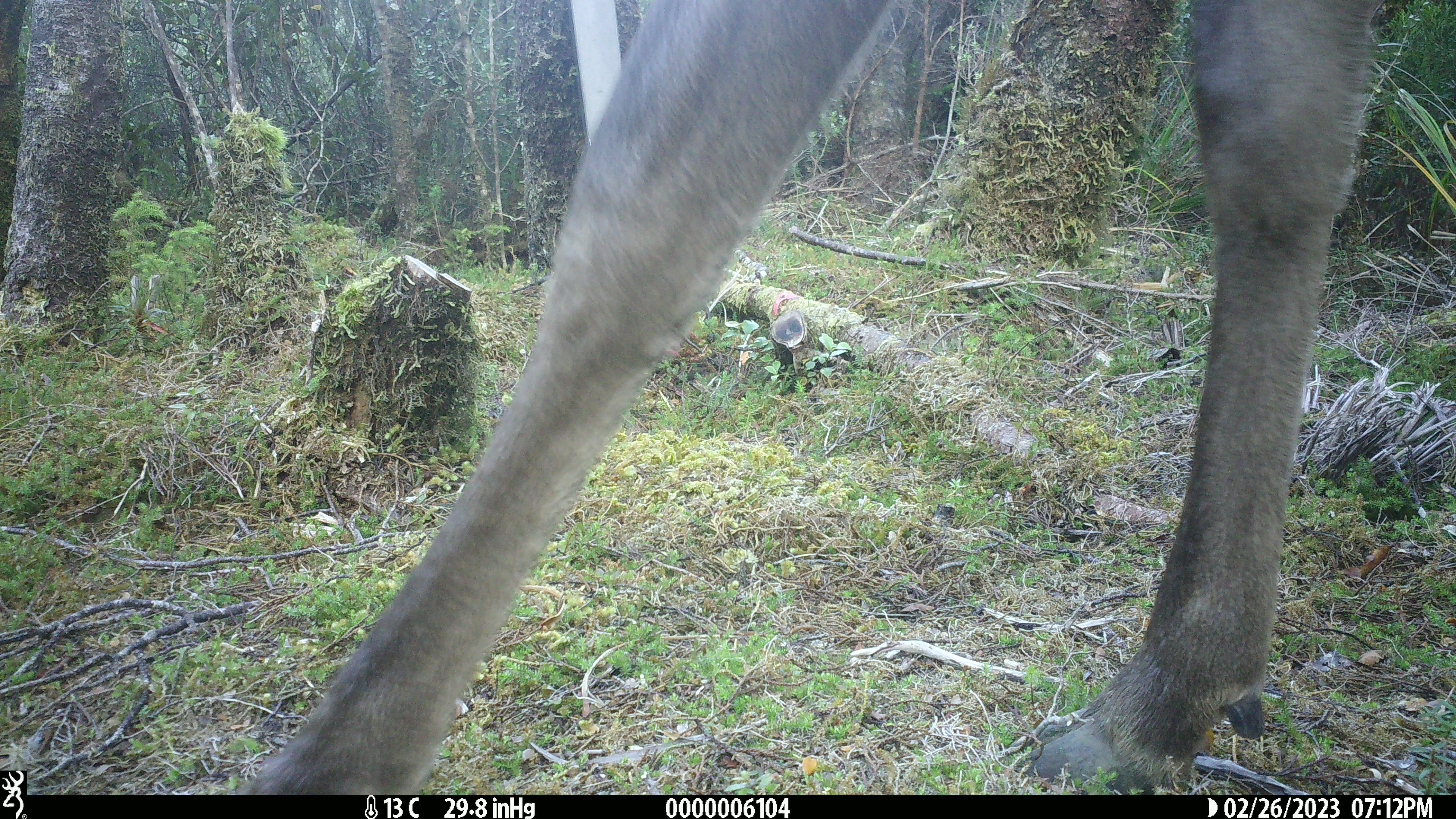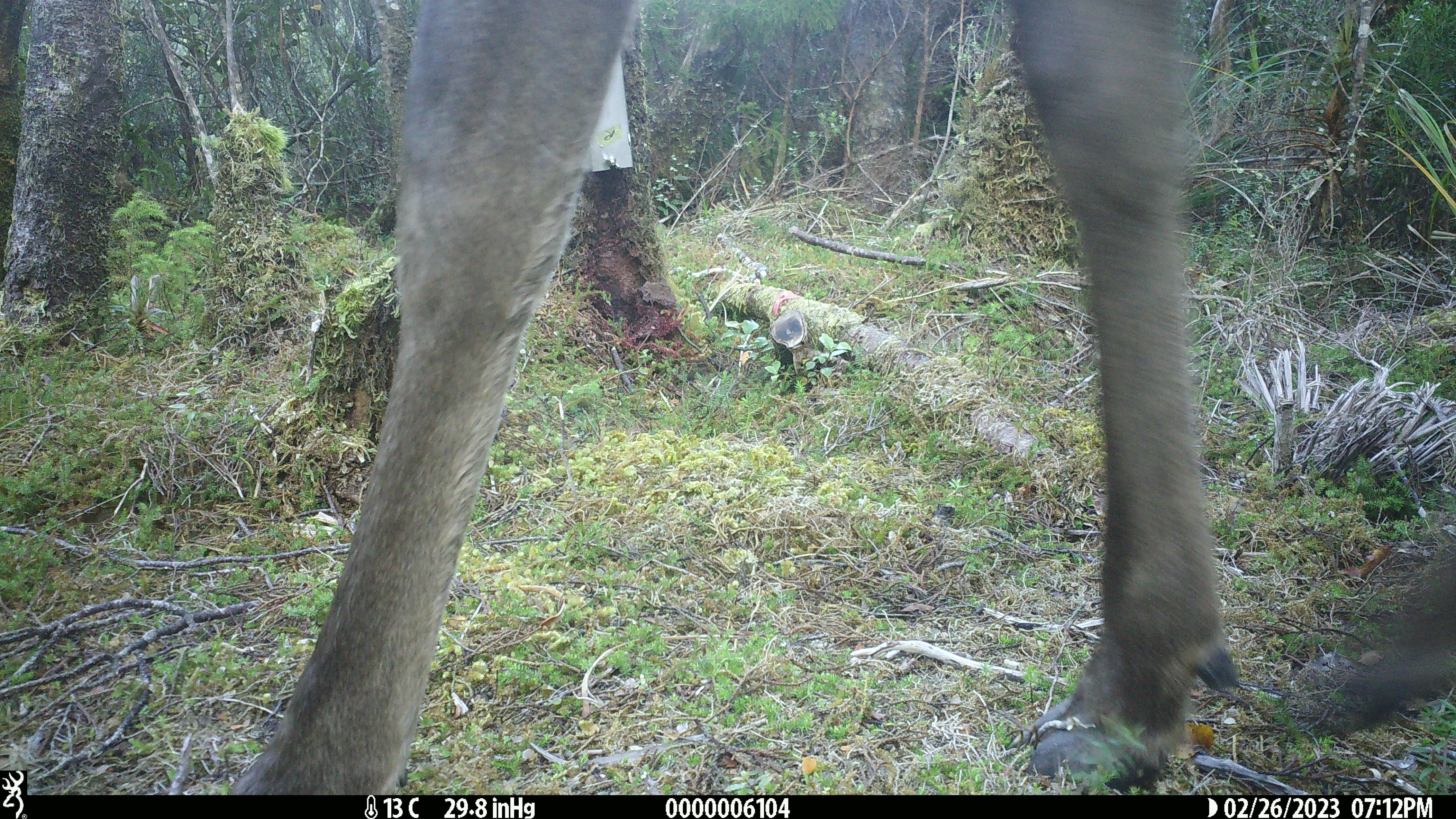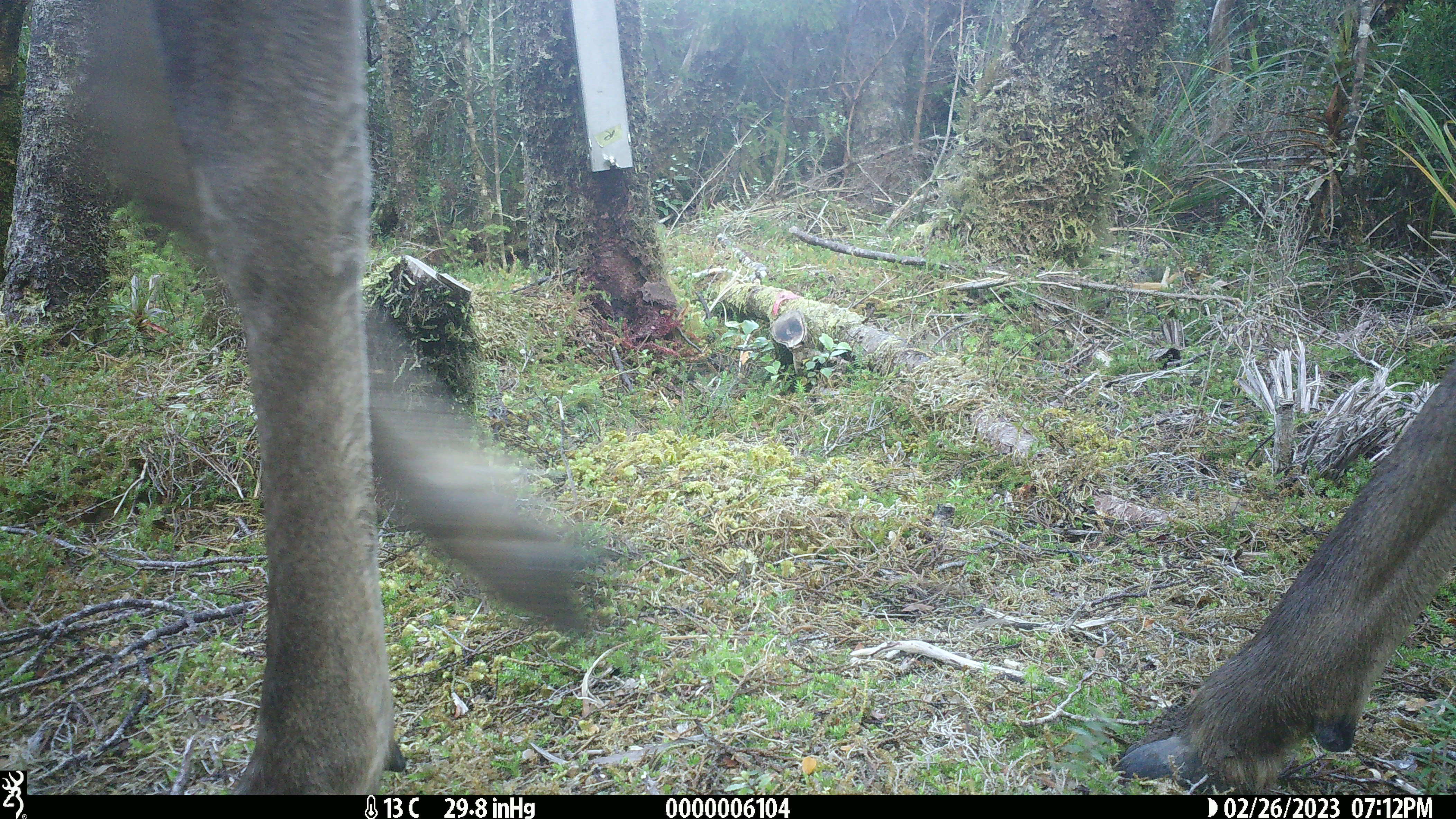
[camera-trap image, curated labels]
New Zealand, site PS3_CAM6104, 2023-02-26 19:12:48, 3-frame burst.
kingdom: Animalia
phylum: Chordata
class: Mammalia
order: Artiodactyla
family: Cervidae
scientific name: Cervidae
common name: deer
Deer (Cervidae).